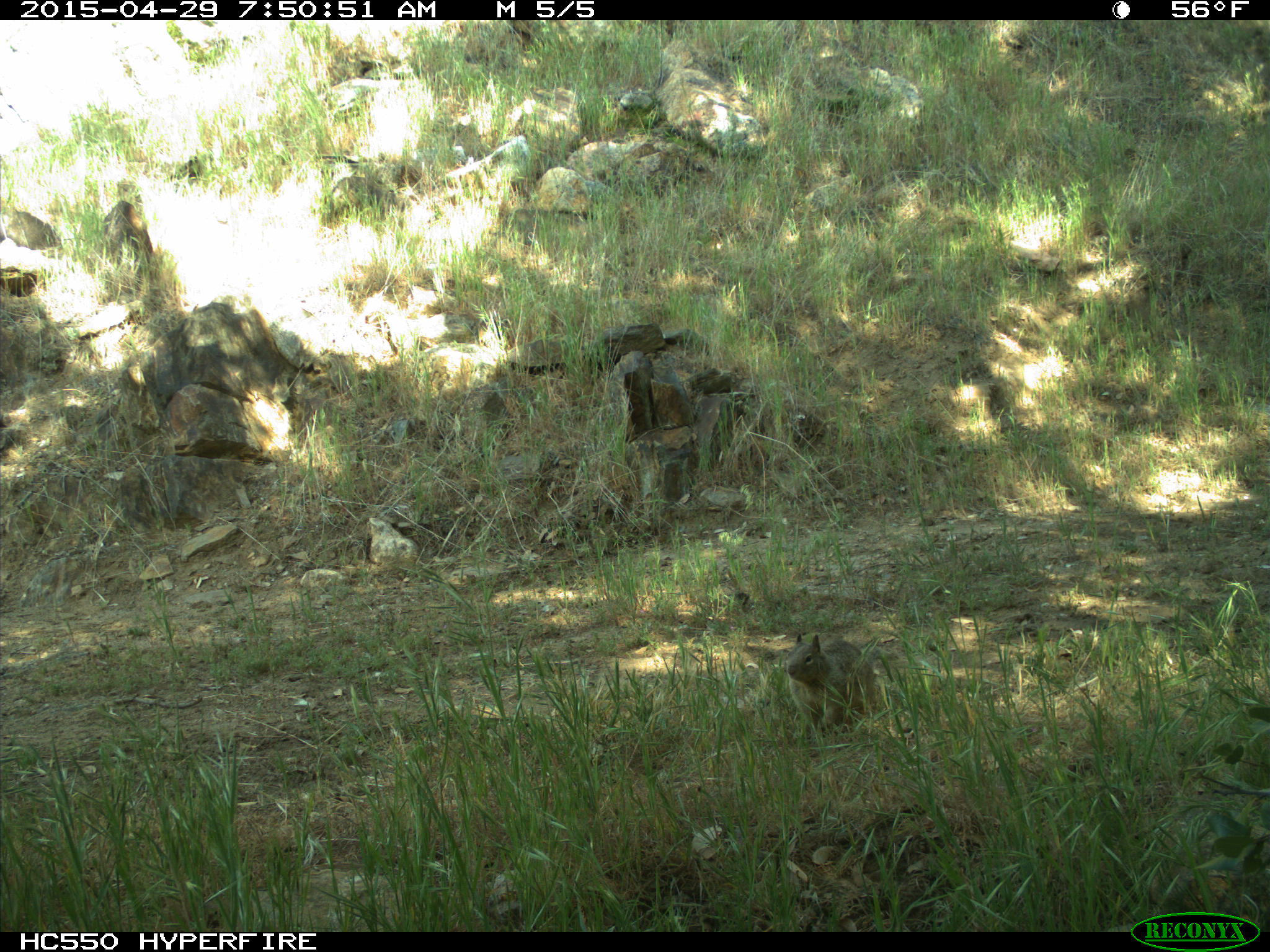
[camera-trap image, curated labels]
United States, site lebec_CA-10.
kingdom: Animalia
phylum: Chordata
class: Mammalia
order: Rodentia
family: Sciuridae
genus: Otospermophilus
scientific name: Otospermophilus beecheyi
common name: california ground squirrel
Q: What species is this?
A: Otospermophilus beecheyi (california ground squirrel).